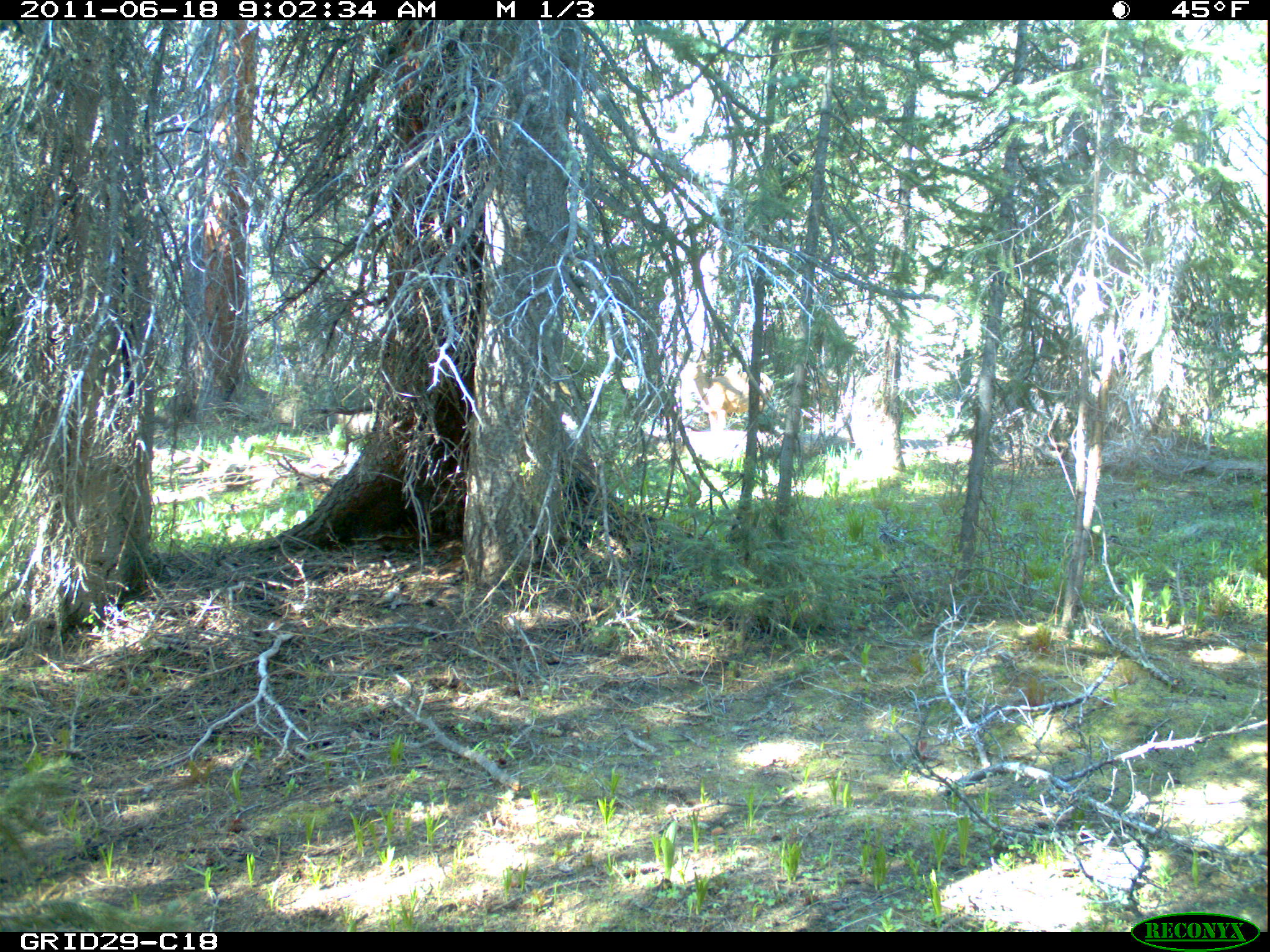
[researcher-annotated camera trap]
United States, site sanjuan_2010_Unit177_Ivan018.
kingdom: Animalia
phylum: Chordata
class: Mammalia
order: Artiodactyla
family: Cervidae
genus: Odocoileus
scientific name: Odocoileus hemionus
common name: mule deer